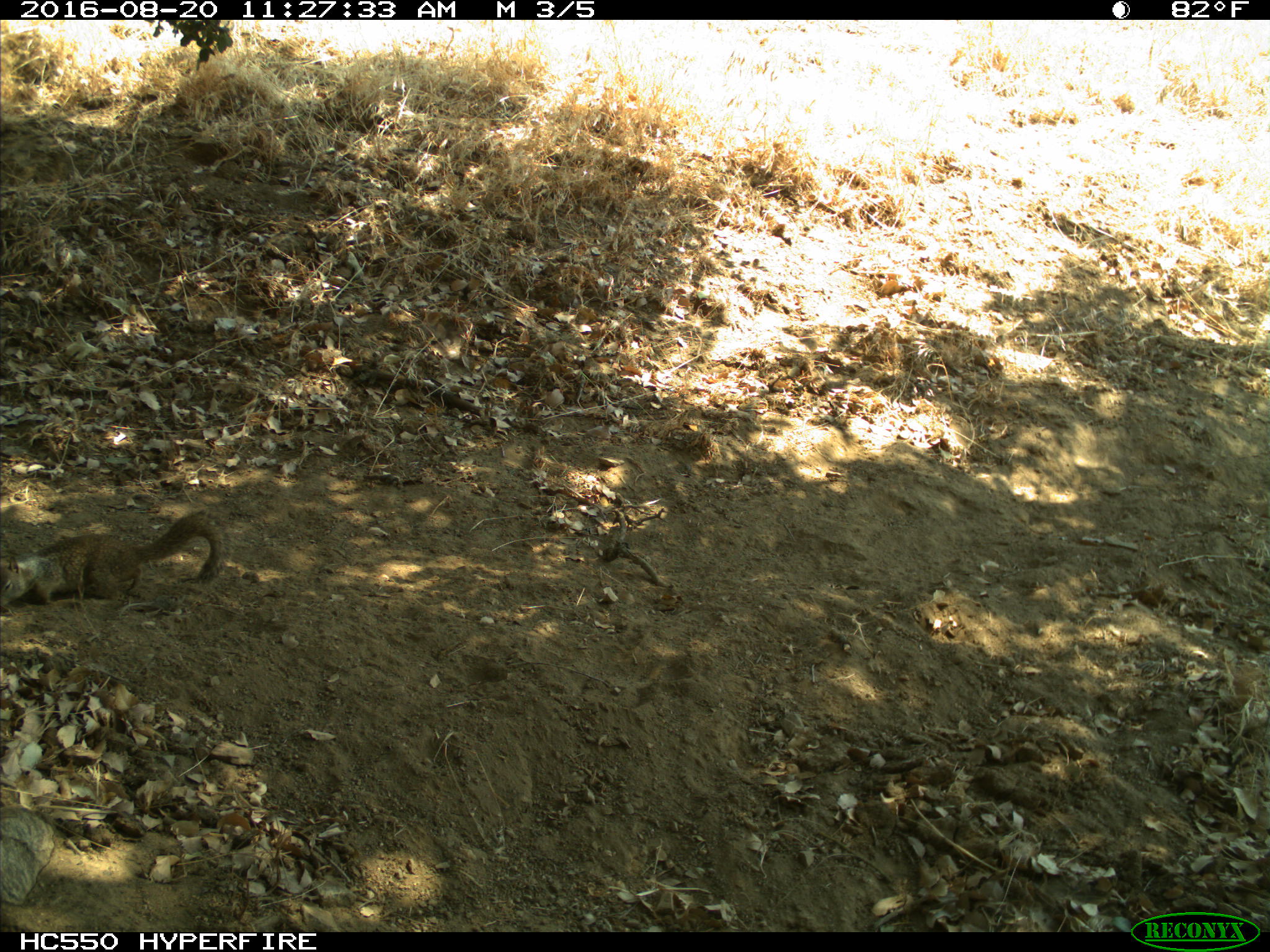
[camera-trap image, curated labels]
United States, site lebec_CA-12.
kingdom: Animalia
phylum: Chordata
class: Mammalia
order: Rodentia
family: Sciuridae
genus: Otospermophilus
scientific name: Otospermophilus beecheyi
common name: california ground squirrel